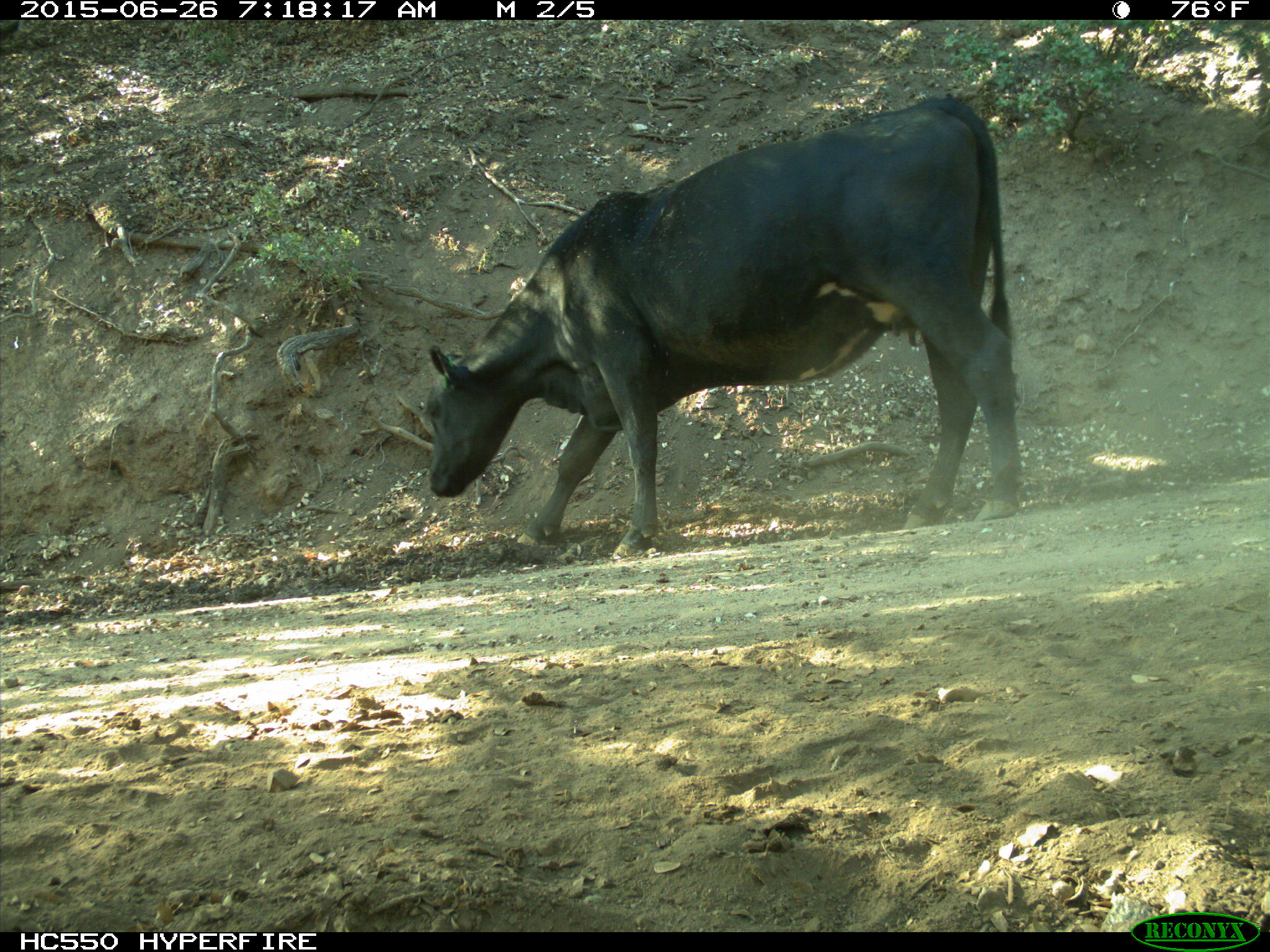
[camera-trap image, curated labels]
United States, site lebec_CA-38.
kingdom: Animalia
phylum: Chordata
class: Mammalia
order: Artiodactyla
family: Bovidae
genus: Bos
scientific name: Bos taurus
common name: domestic cow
Bos taurus (domestic cow).